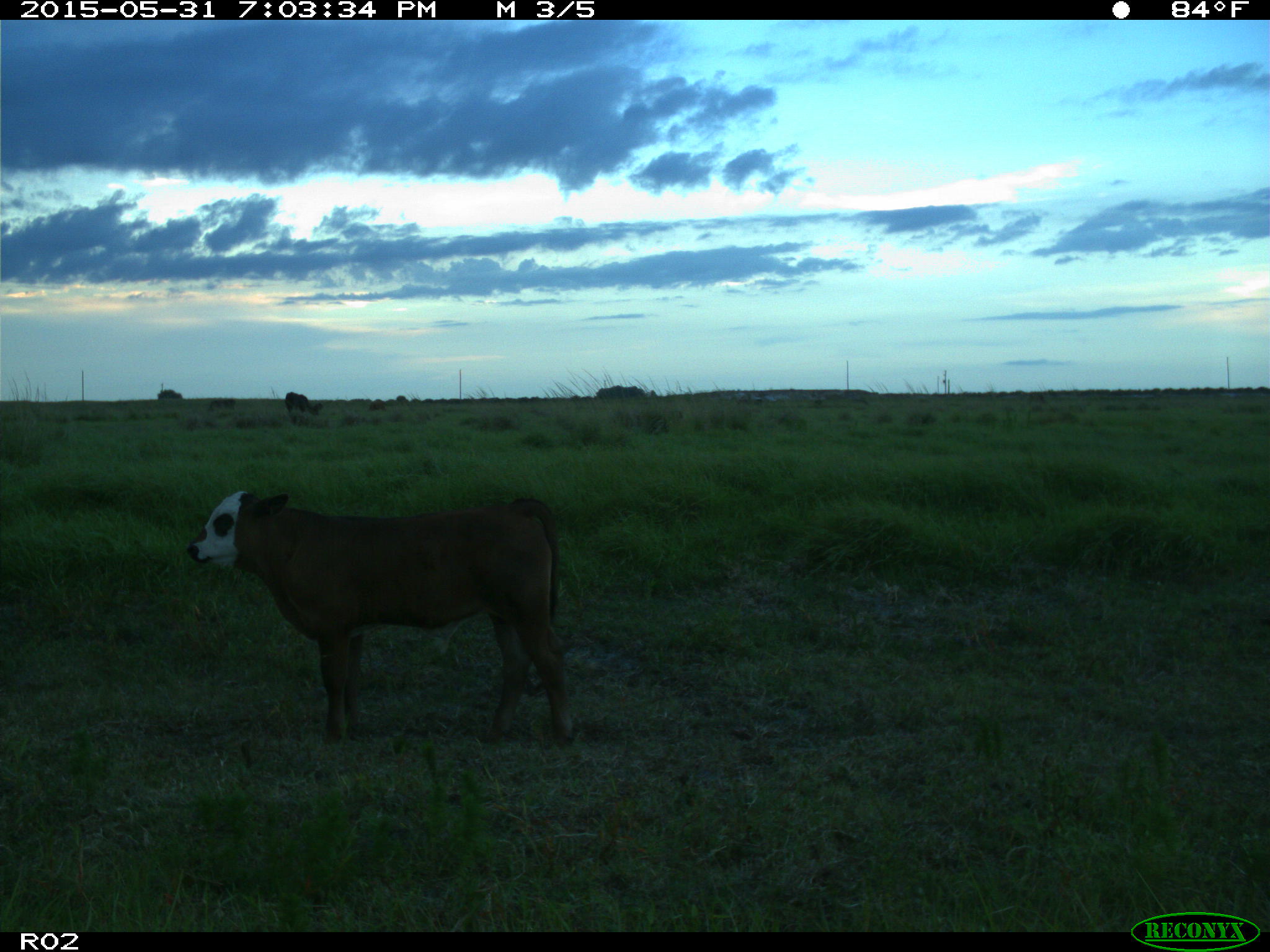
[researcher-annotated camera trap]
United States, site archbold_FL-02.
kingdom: Animalia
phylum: Chordata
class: Mammalia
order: Artiodactyla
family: Bovidae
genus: Bos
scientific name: Bos taurus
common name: domestic cow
Bos taurus (domestic cow).